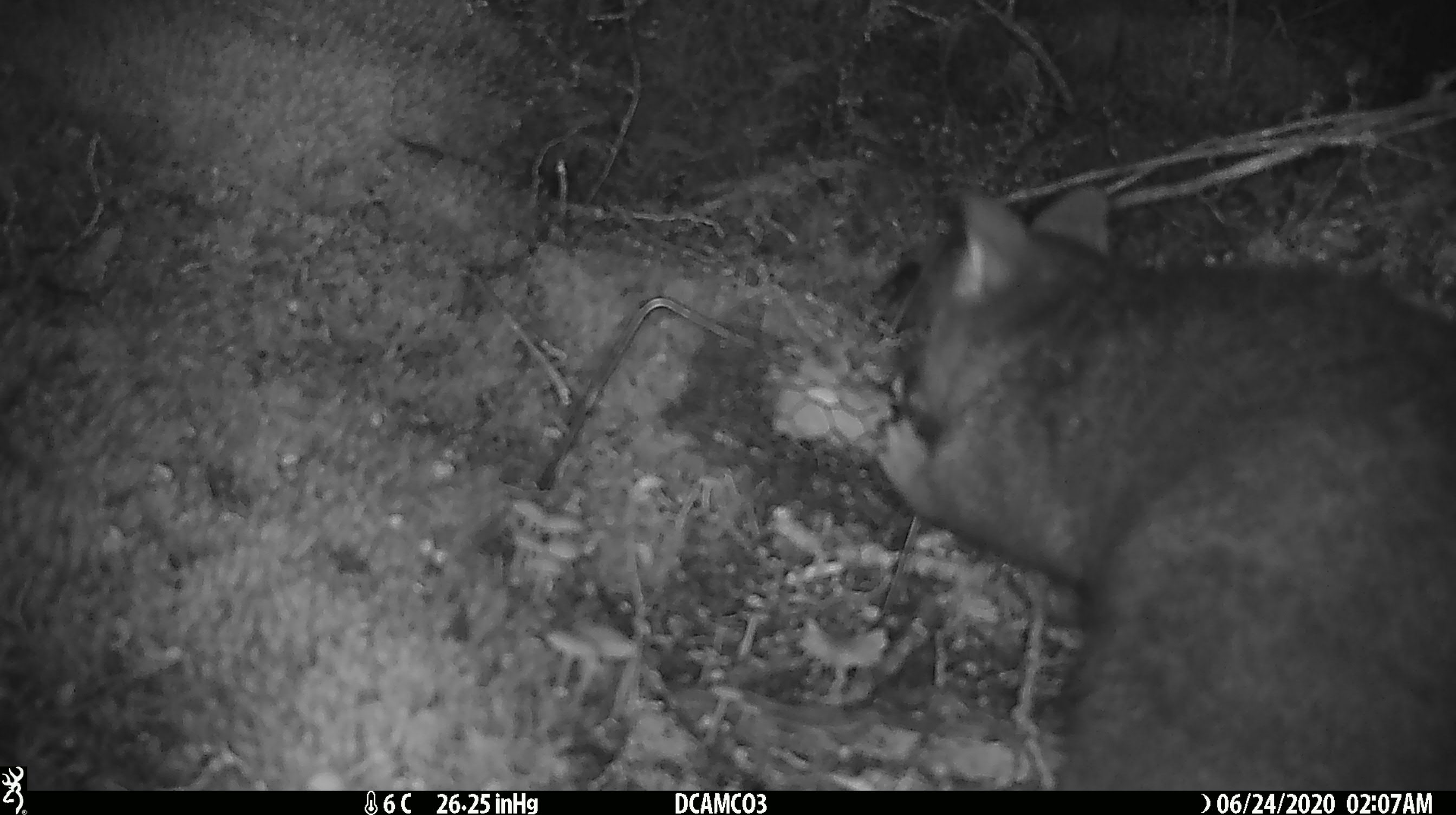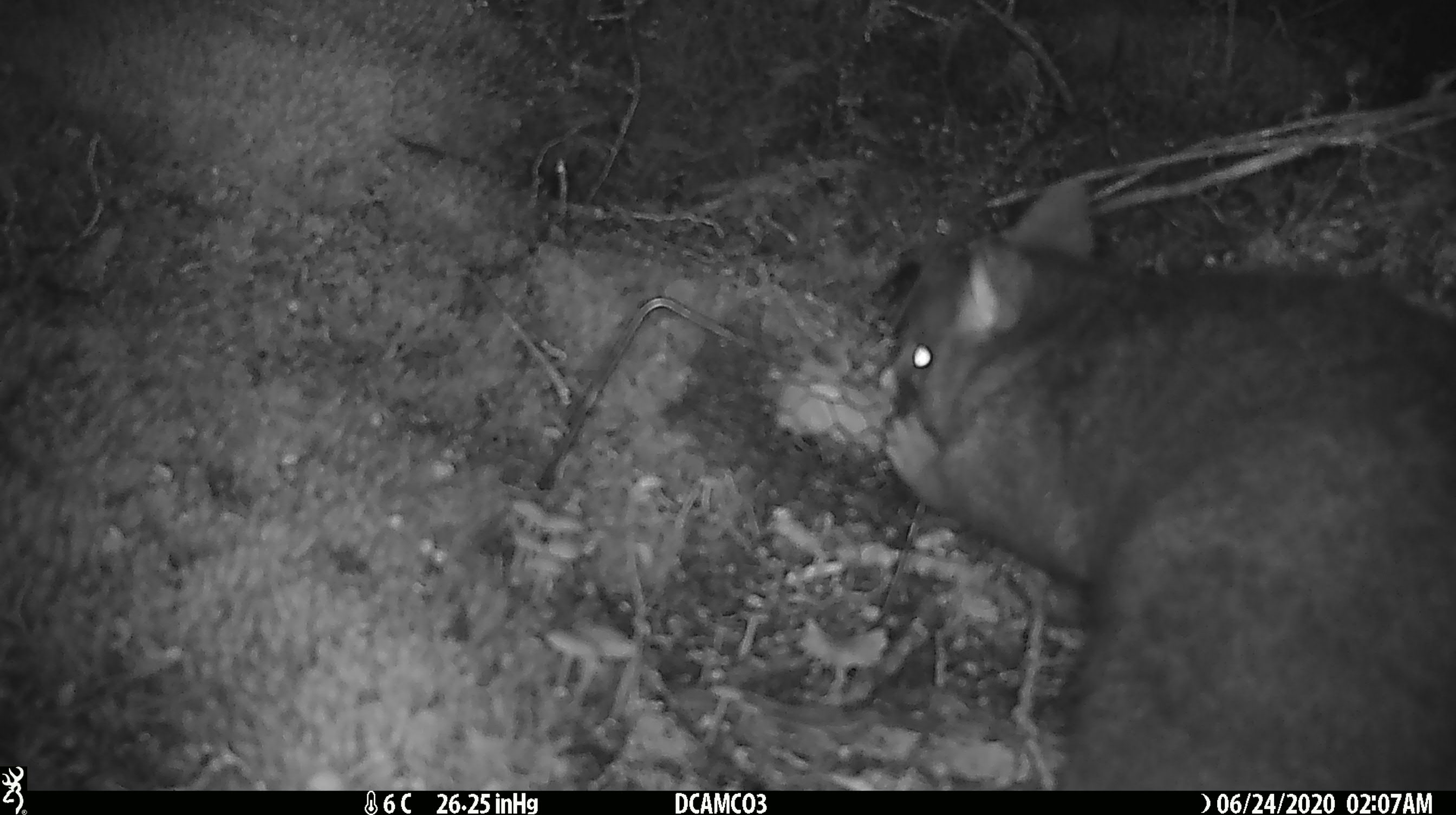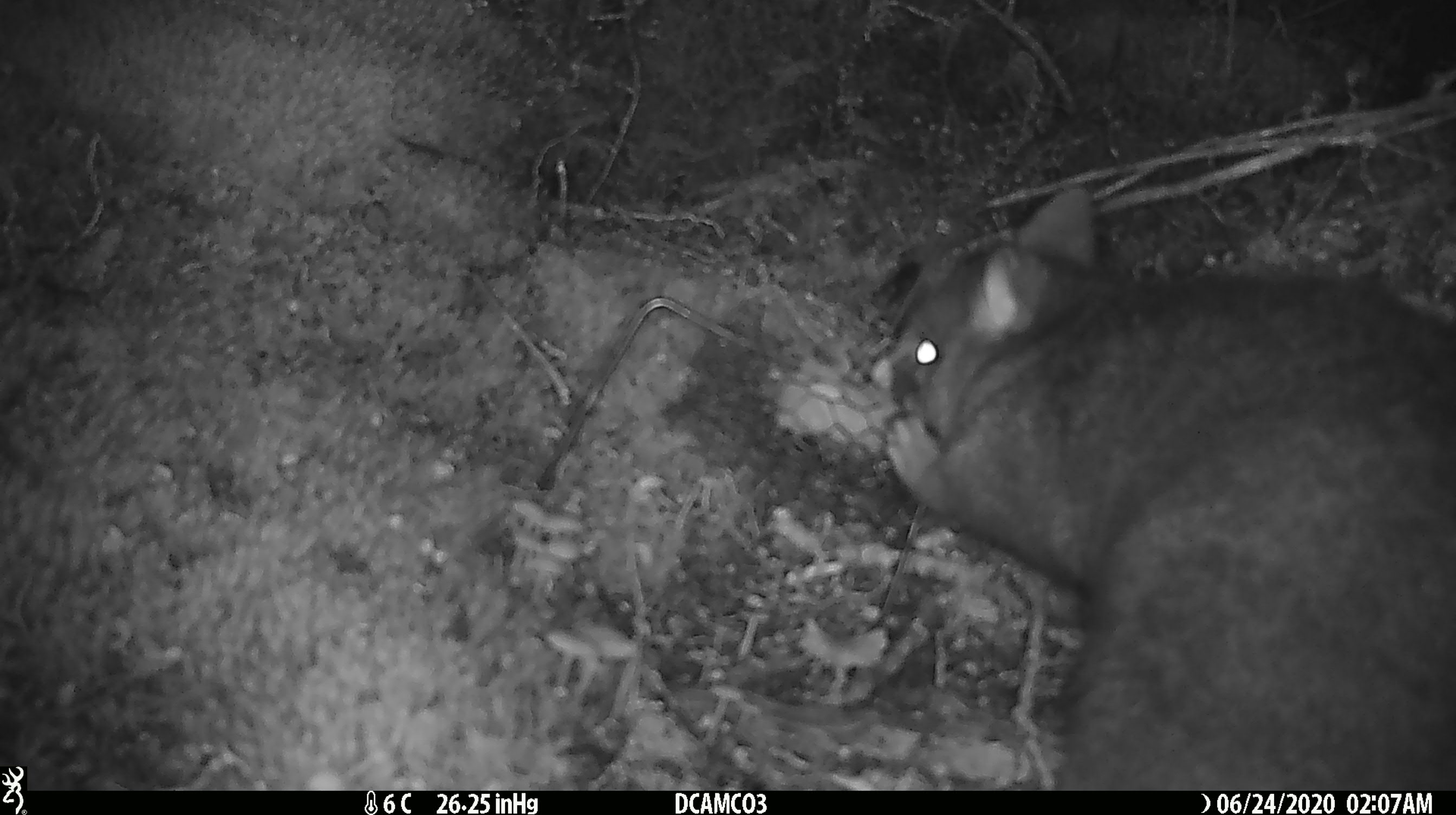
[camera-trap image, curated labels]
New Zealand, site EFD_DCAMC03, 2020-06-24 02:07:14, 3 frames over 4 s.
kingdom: Animalia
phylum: Chordata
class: Mammalia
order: Diprotodontia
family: Phalangeridae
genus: Trichosurus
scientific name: Trichosurus vulpecula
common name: common brushtail possum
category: possum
Possum (common brushtail possum) (Trichosurus vulpecula).